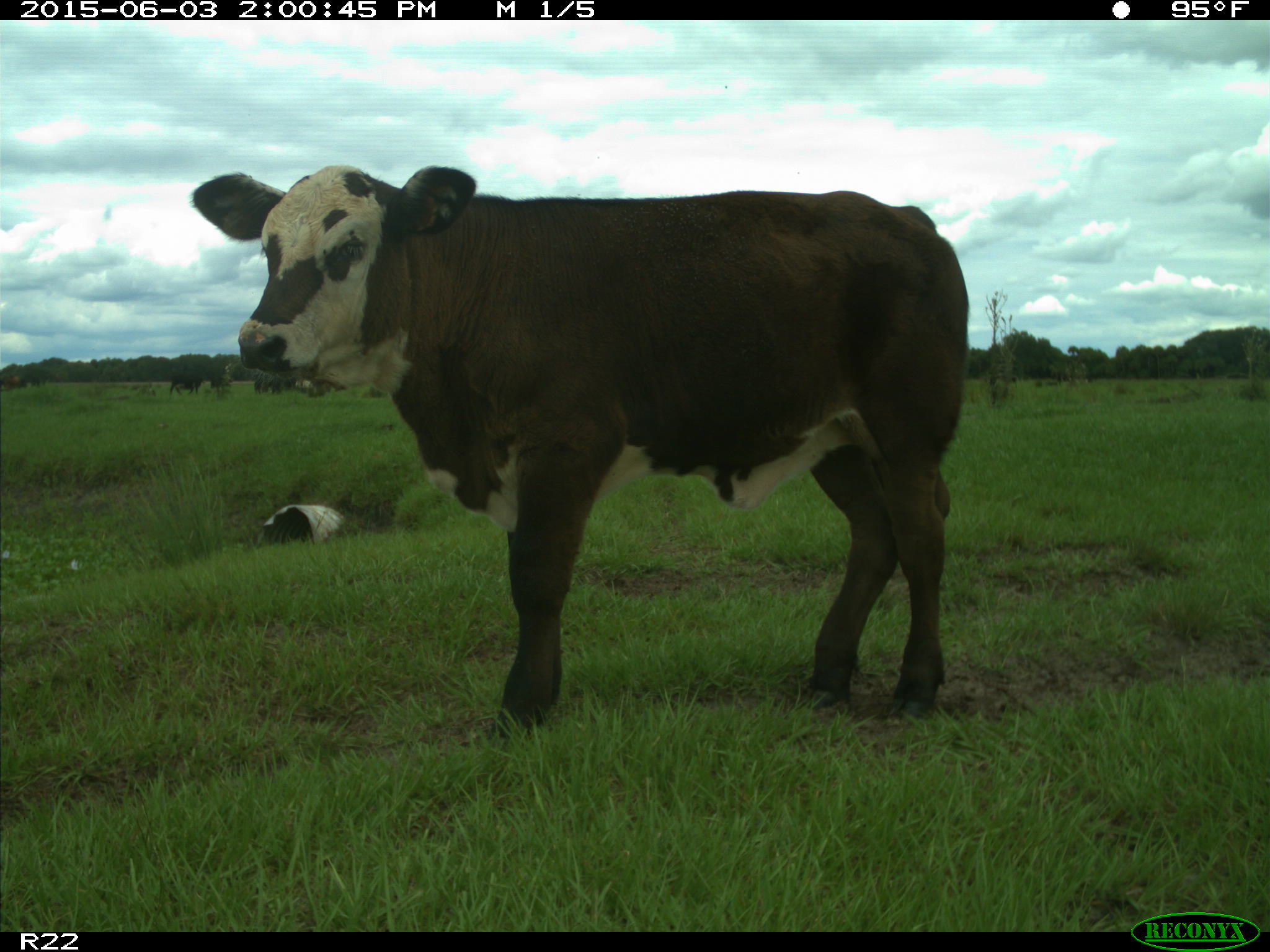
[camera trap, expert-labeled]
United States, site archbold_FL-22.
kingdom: Animalia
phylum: Chordata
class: Mammalia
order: Artiodactyla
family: Bovidae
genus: Bos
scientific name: Bos taurus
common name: domestic cow